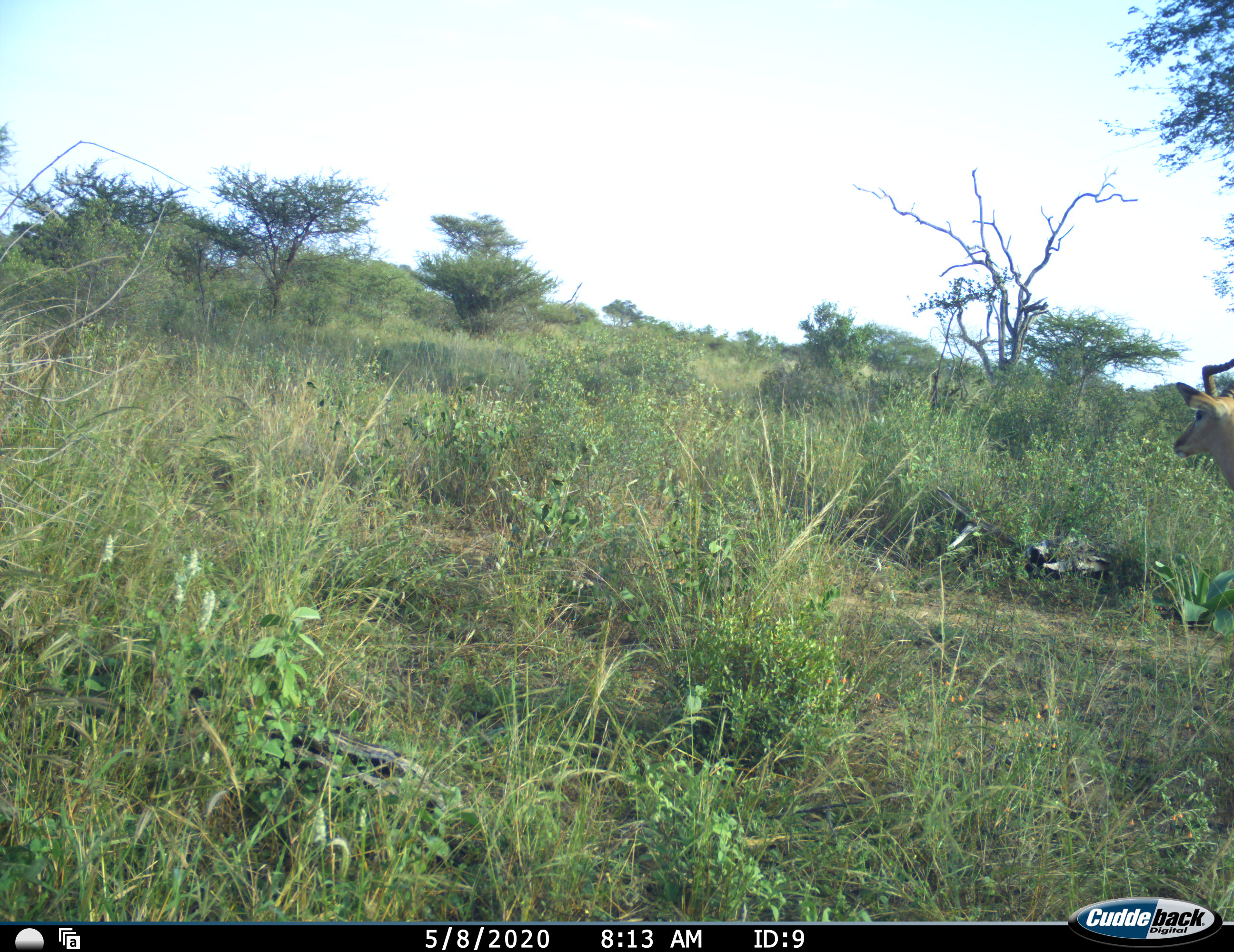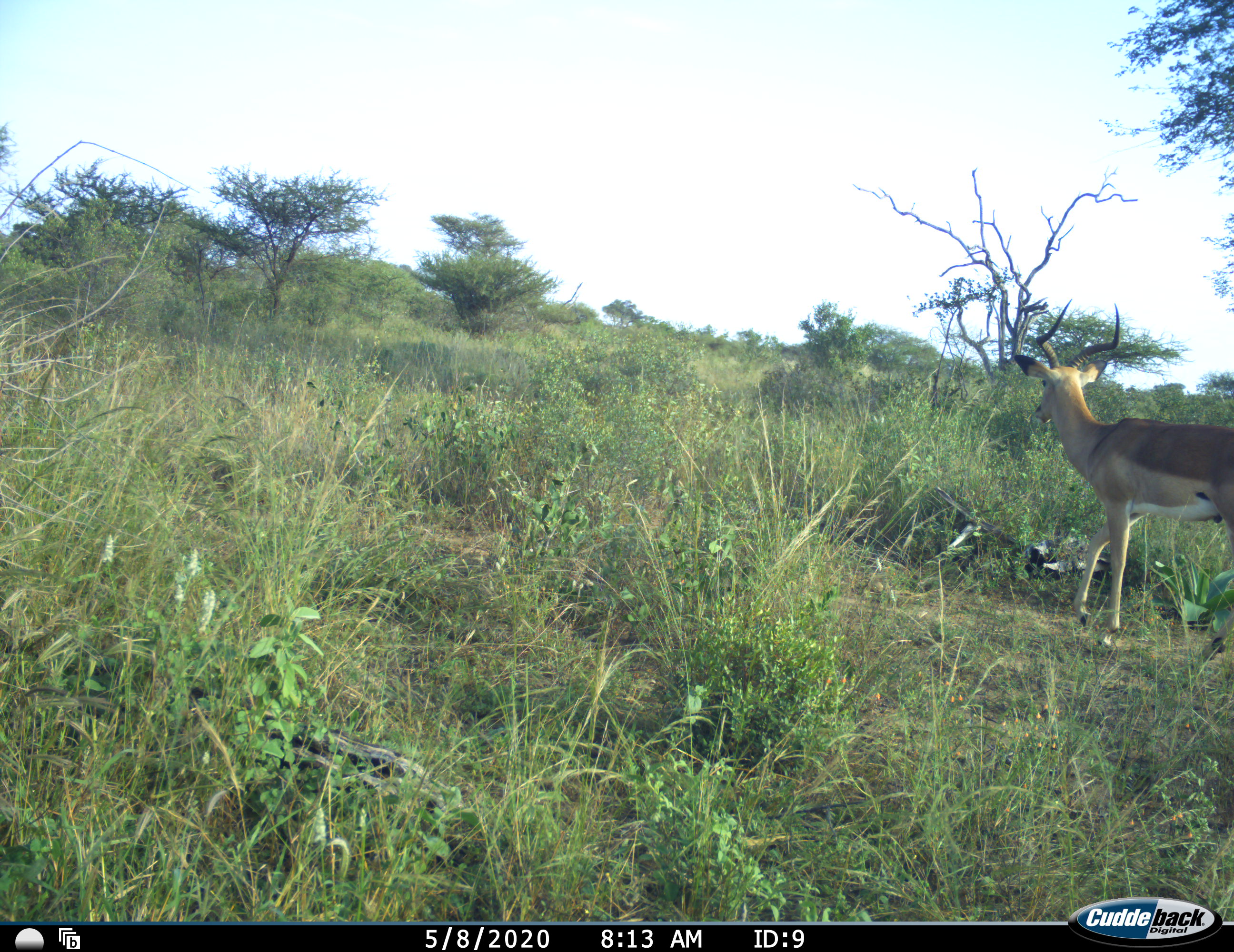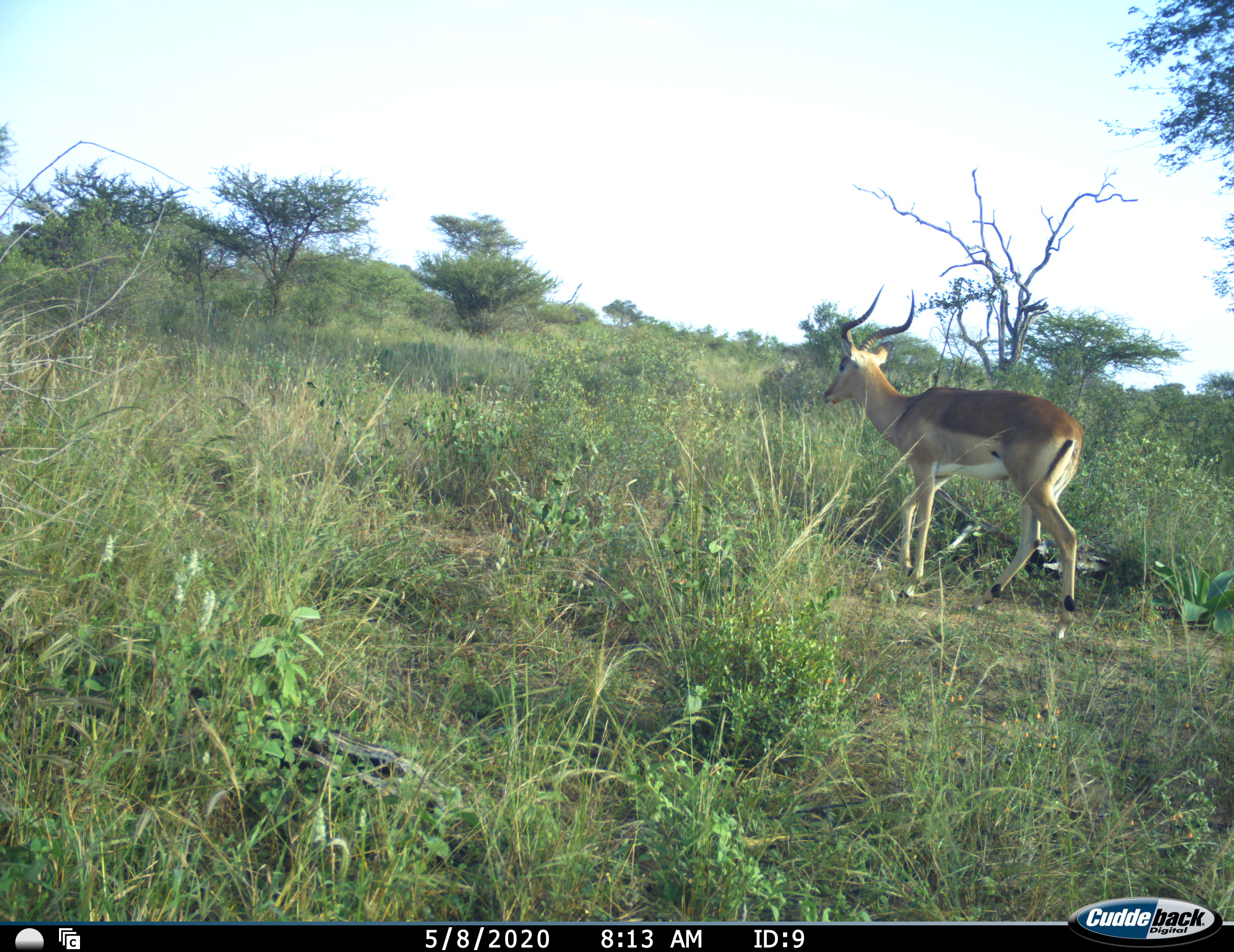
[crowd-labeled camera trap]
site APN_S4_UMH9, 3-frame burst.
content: unidentified animal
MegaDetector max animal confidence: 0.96